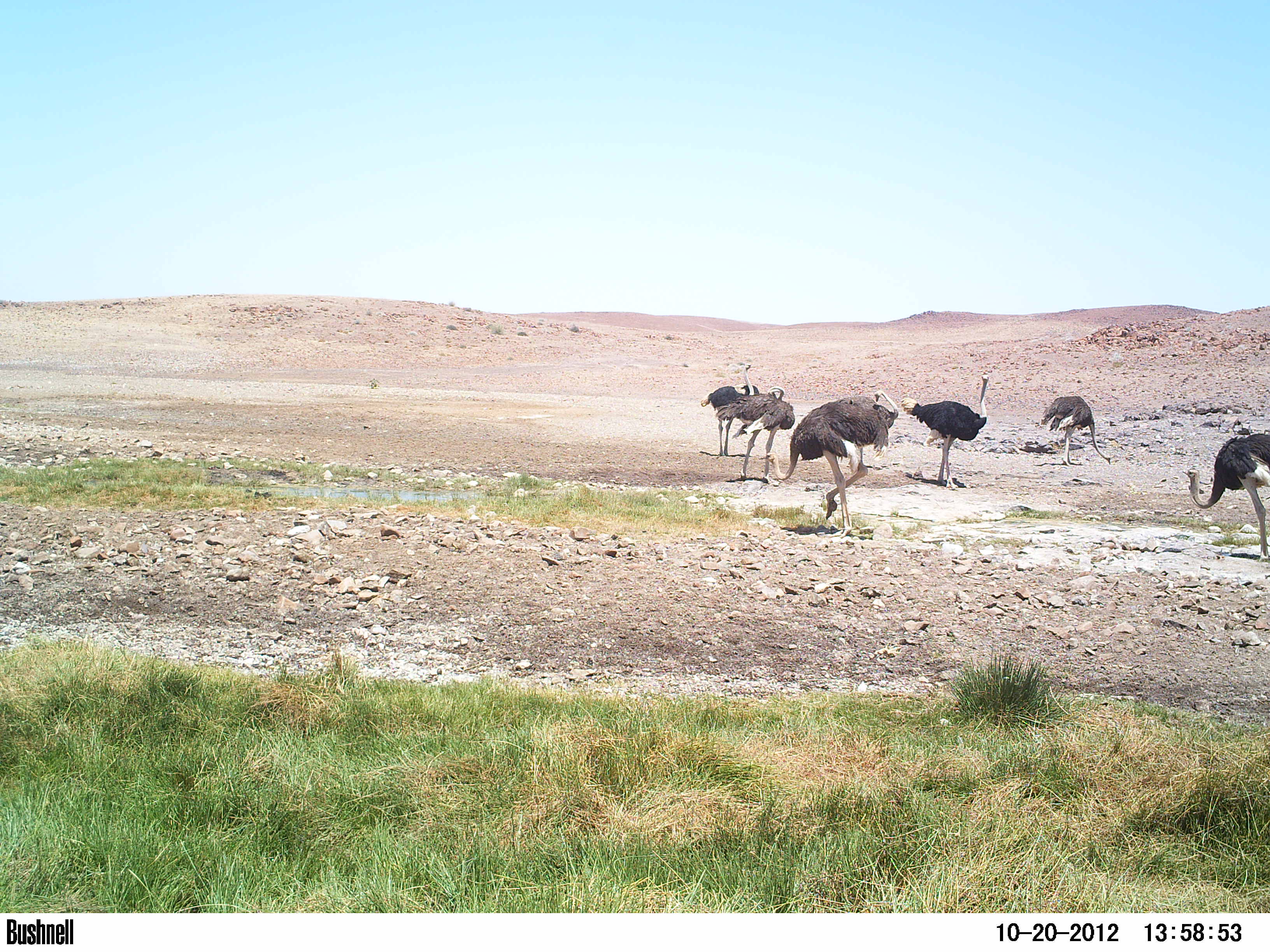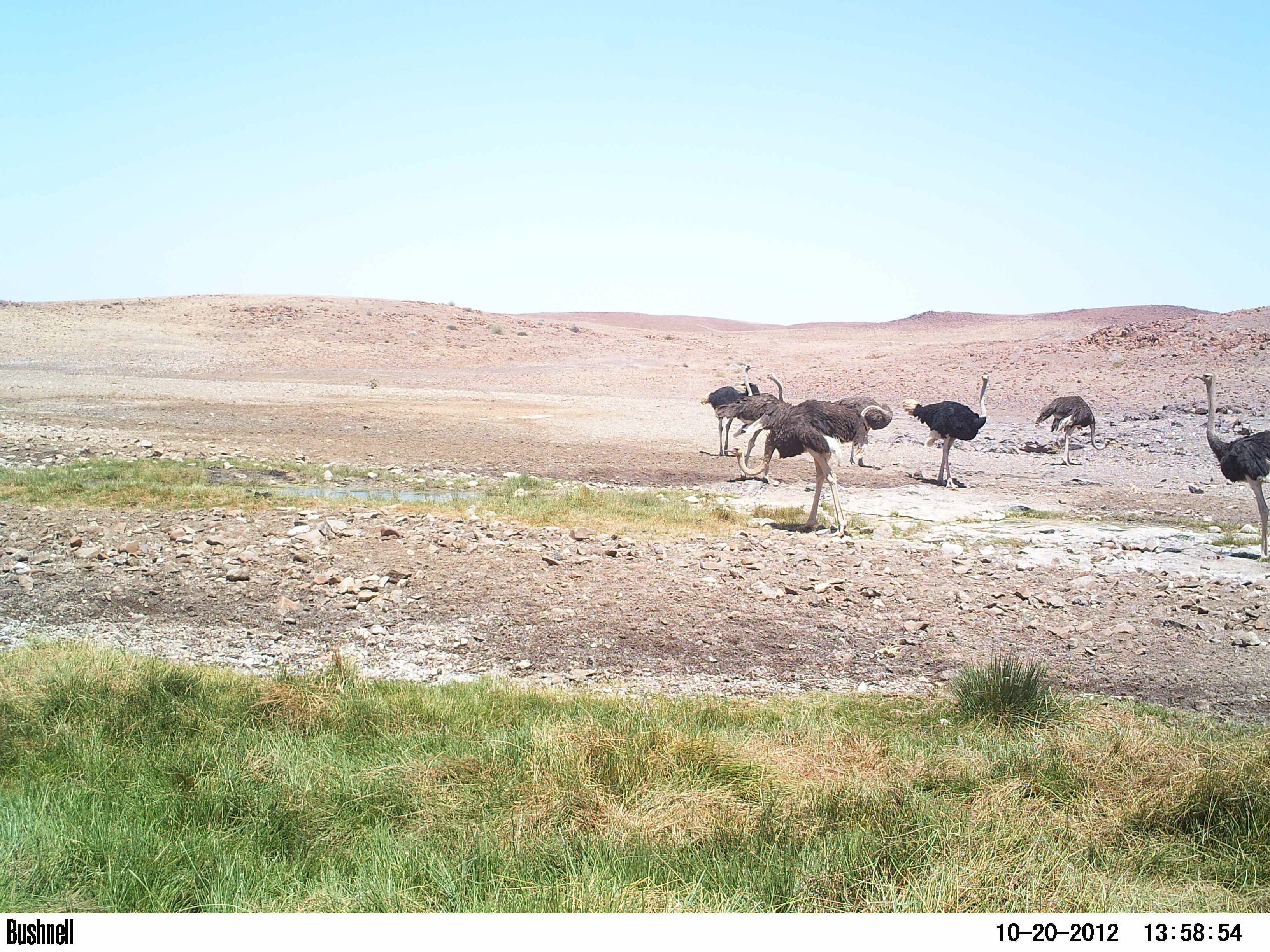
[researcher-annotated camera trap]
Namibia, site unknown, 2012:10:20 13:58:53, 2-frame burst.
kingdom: Animalia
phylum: Chordata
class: Aves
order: Struthioniformes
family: Struthionidae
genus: Struthio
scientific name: Struthio camelus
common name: common ostrich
Struthio camelus (common ostrich).